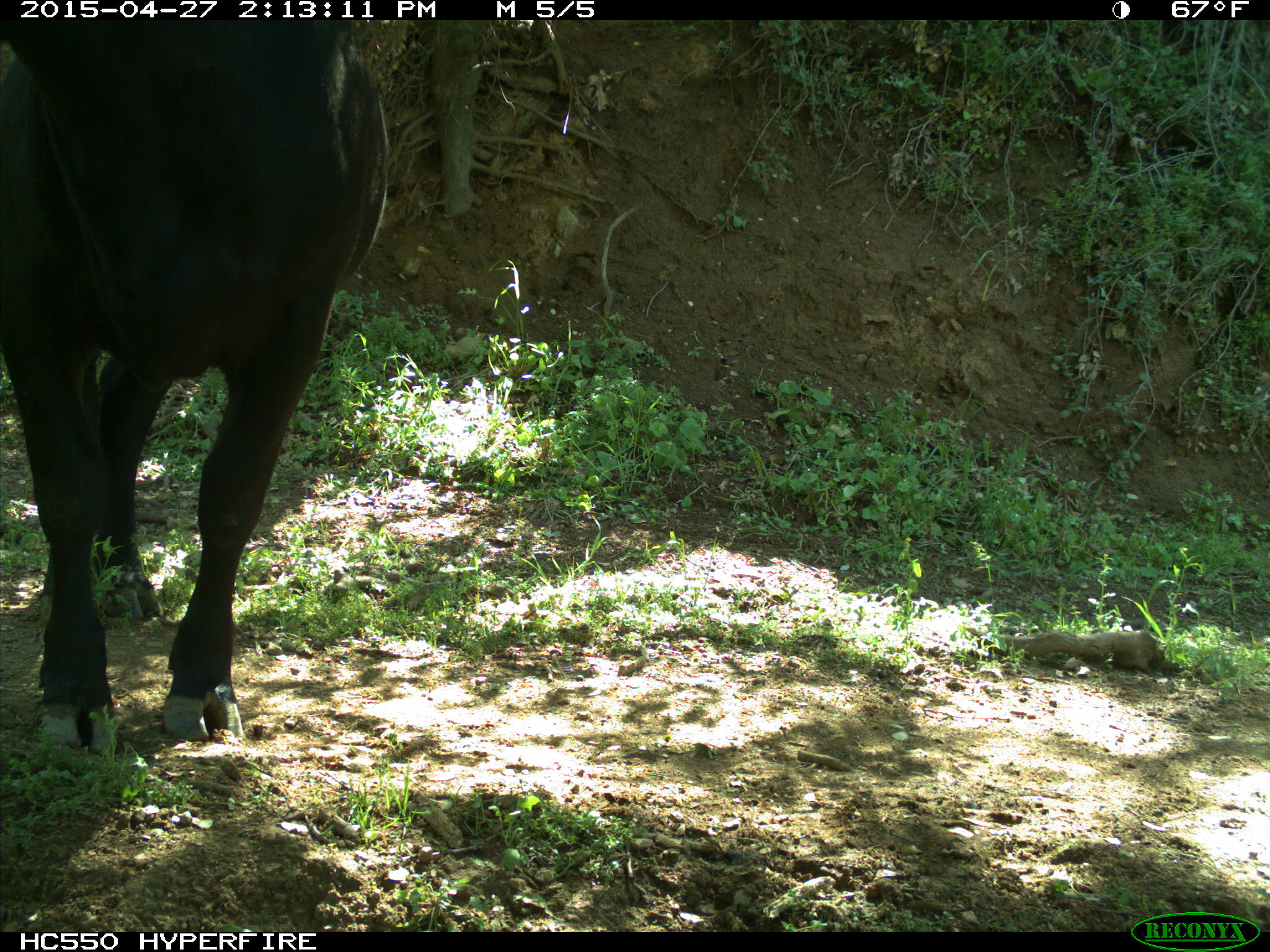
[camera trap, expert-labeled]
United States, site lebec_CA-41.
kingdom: Animalia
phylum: Chordata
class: Mammalia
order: Artiodactyla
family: Bovidae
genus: Bos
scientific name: Bos taurus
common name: domestic cow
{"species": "Bos taurus (domestic cow)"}